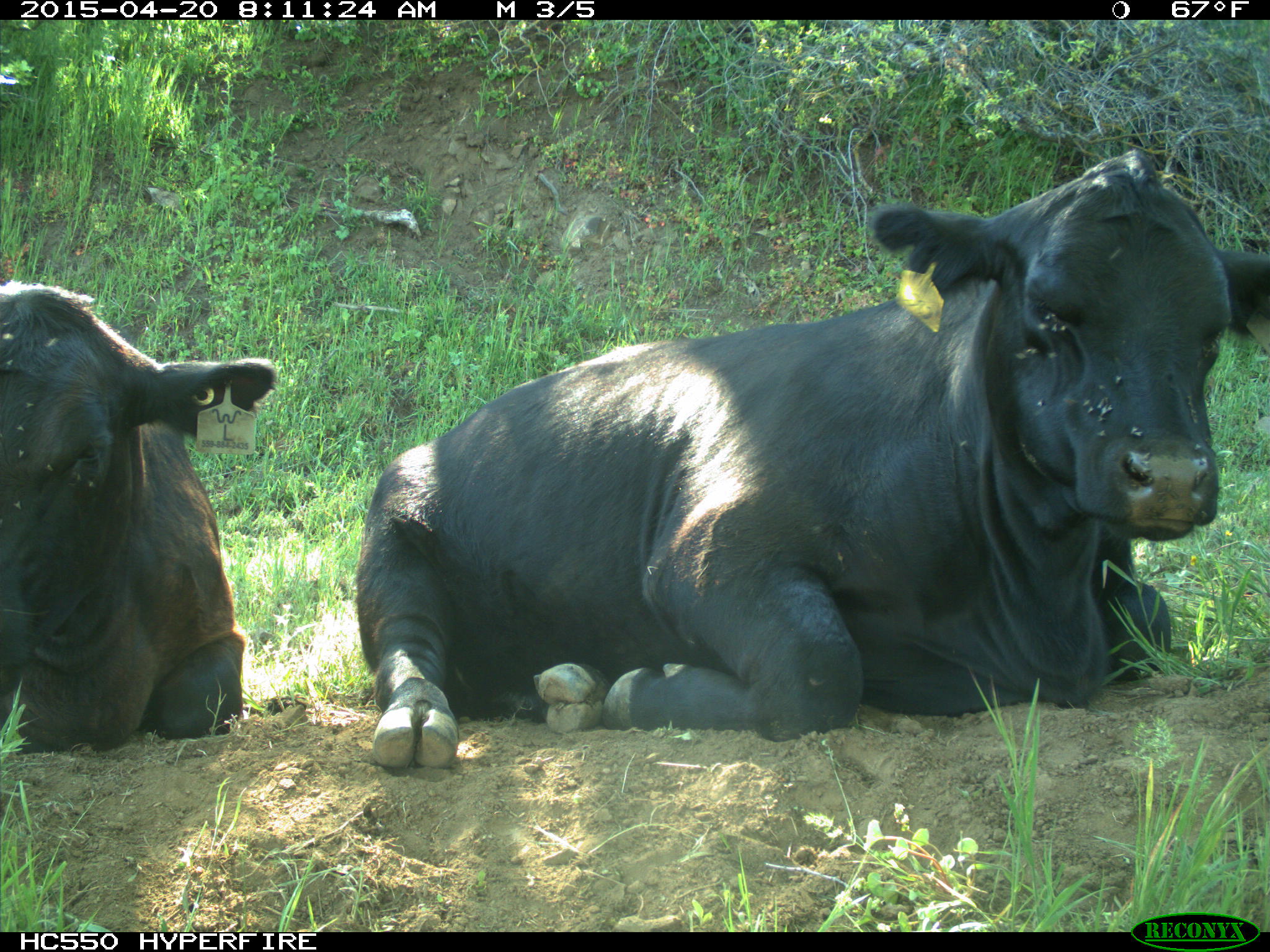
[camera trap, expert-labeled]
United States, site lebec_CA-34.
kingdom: Animalia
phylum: Chordata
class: Mammalia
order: Artiodactyla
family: Bovidae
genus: Bos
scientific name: Bos taurus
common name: domestic cow